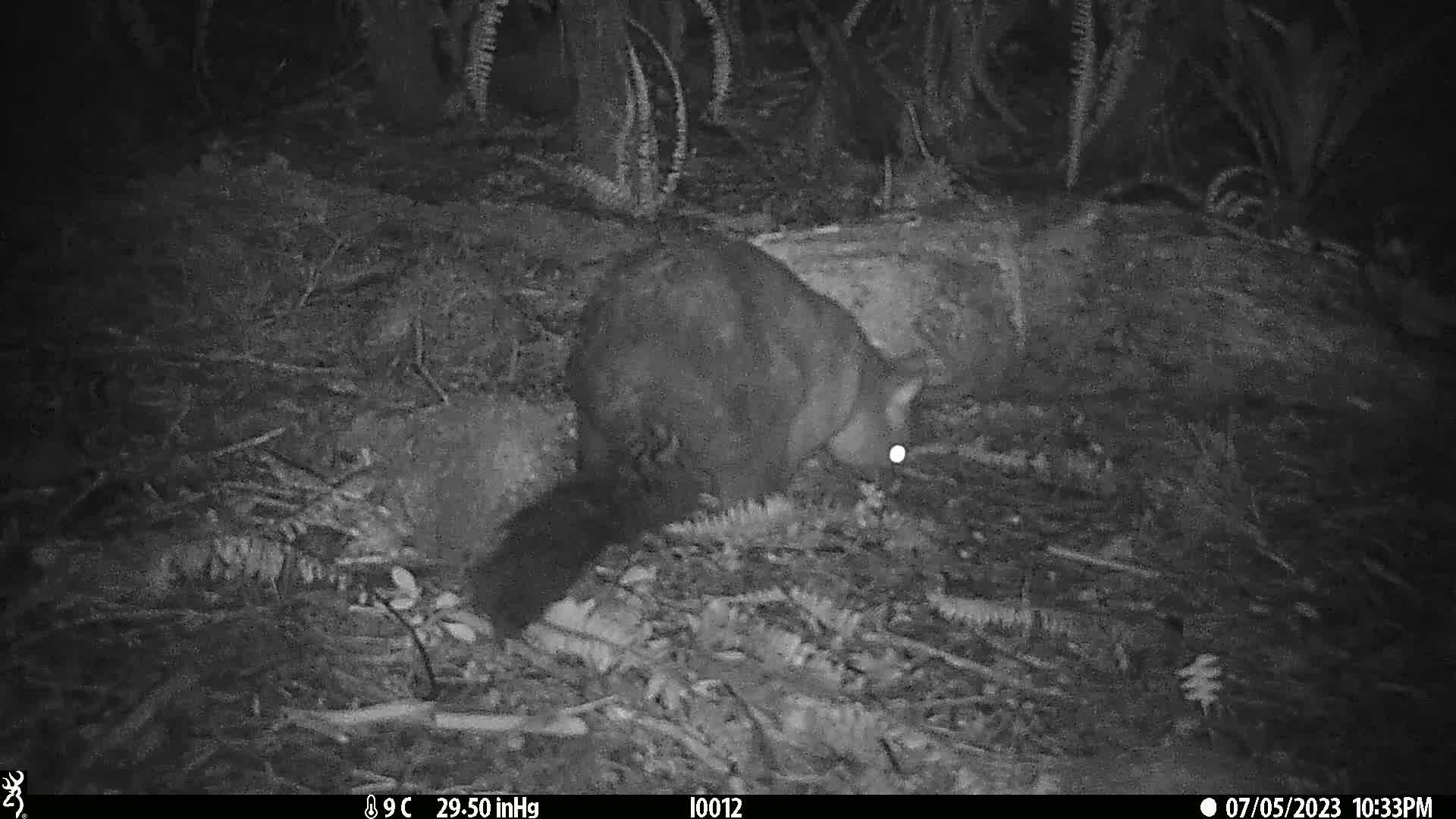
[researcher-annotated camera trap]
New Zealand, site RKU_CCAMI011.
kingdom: Animalia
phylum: Chordata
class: Mammalia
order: Diprotodontia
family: Phalangeridae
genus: Trichosurus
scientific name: Trichosurus vulpecula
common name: common brushtail possum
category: possum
Possum (common brushtail possum) (Trichosurus vulpecula).